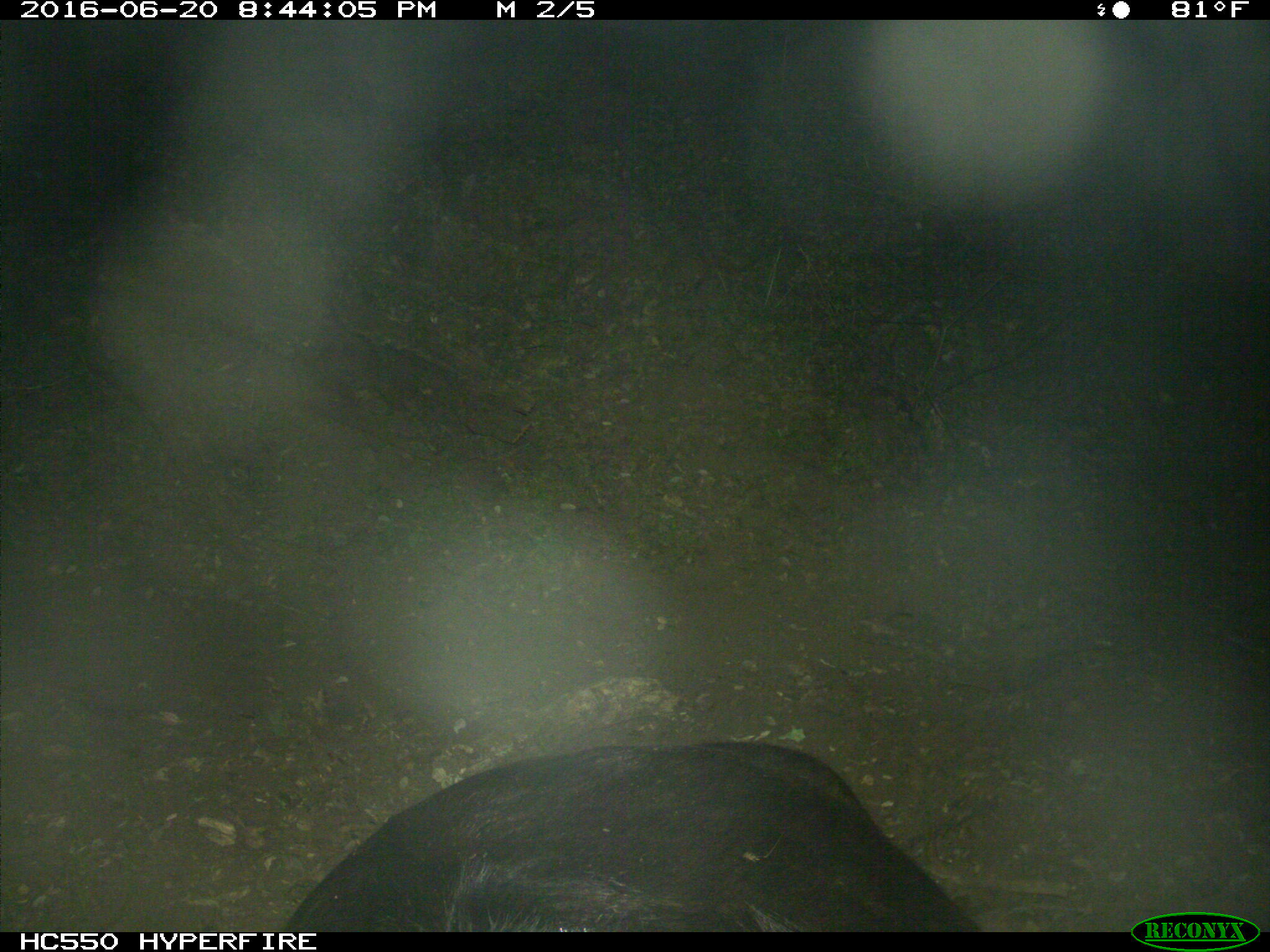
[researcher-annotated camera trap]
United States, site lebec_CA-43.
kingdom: Animalia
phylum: Chordata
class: Mammalia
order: Artiodactyla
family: Bovidae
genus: Bos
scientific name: Bos taurus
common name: domestic cow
Bos taurus (domestic cow).